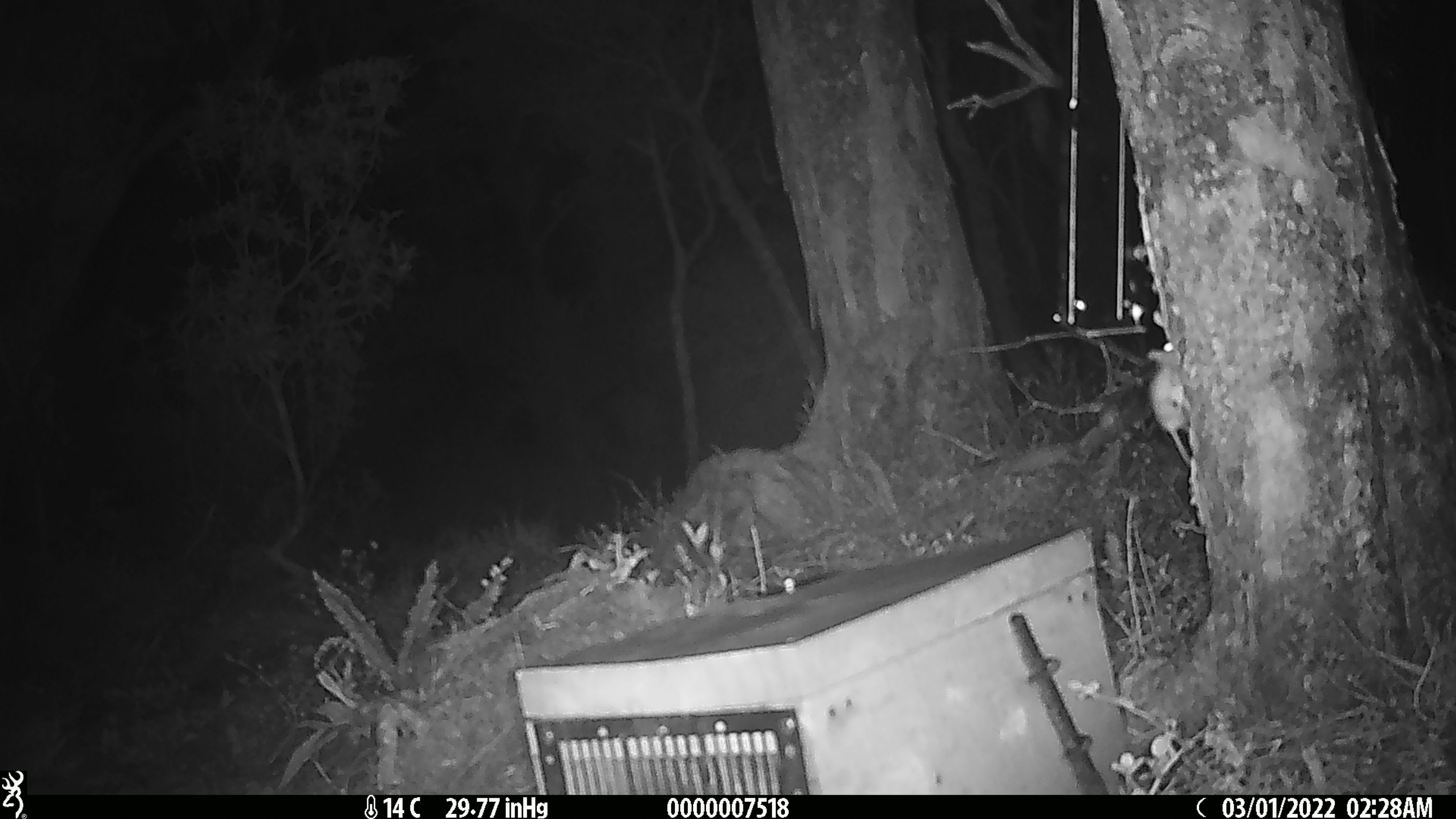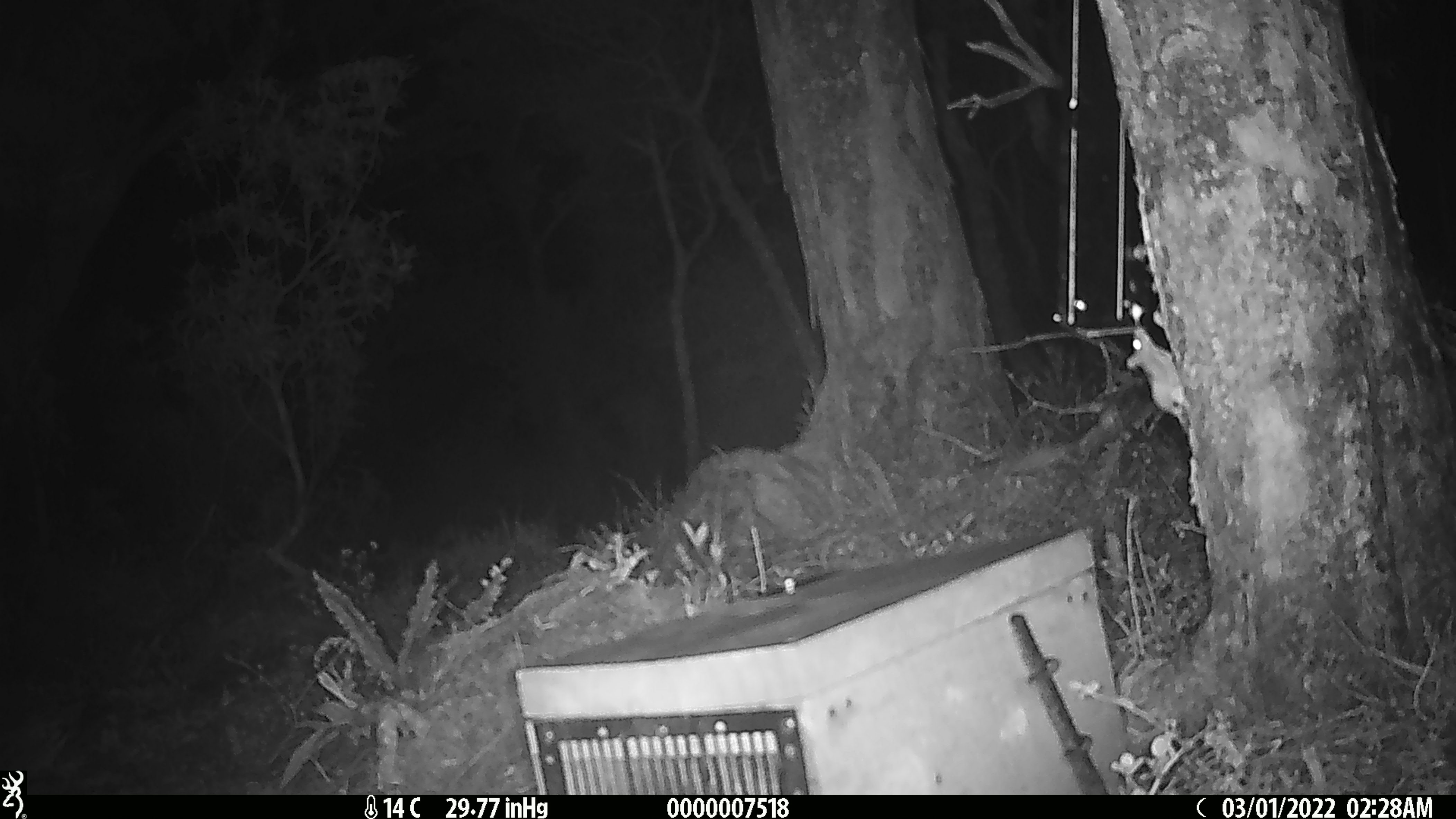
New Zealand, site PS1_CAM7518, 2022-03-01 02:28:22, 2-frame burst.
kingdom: Animalia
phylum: Chordata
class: Mammalia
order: Rodentia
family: Muridae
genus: Mus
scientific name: Mus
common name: mouse